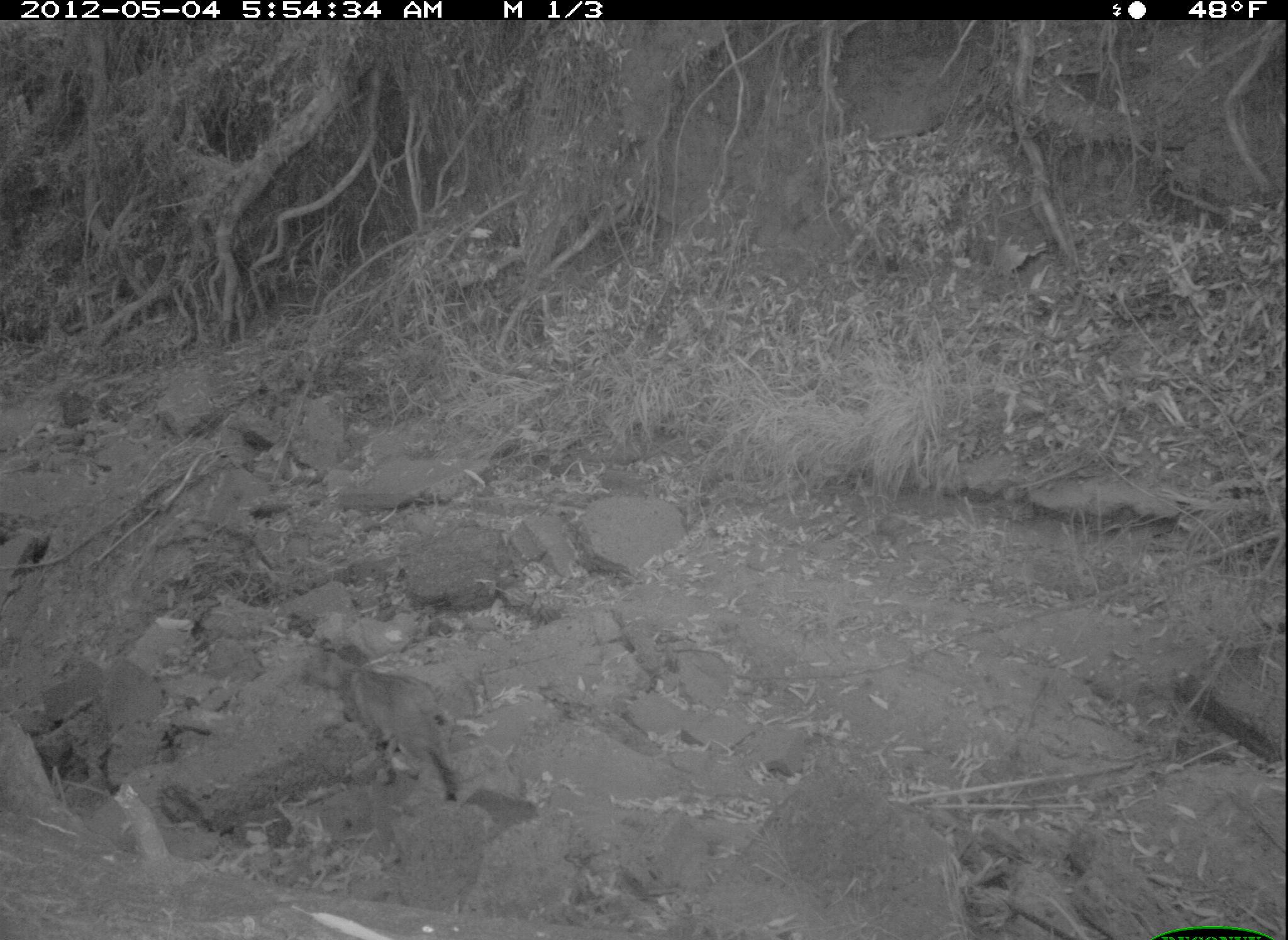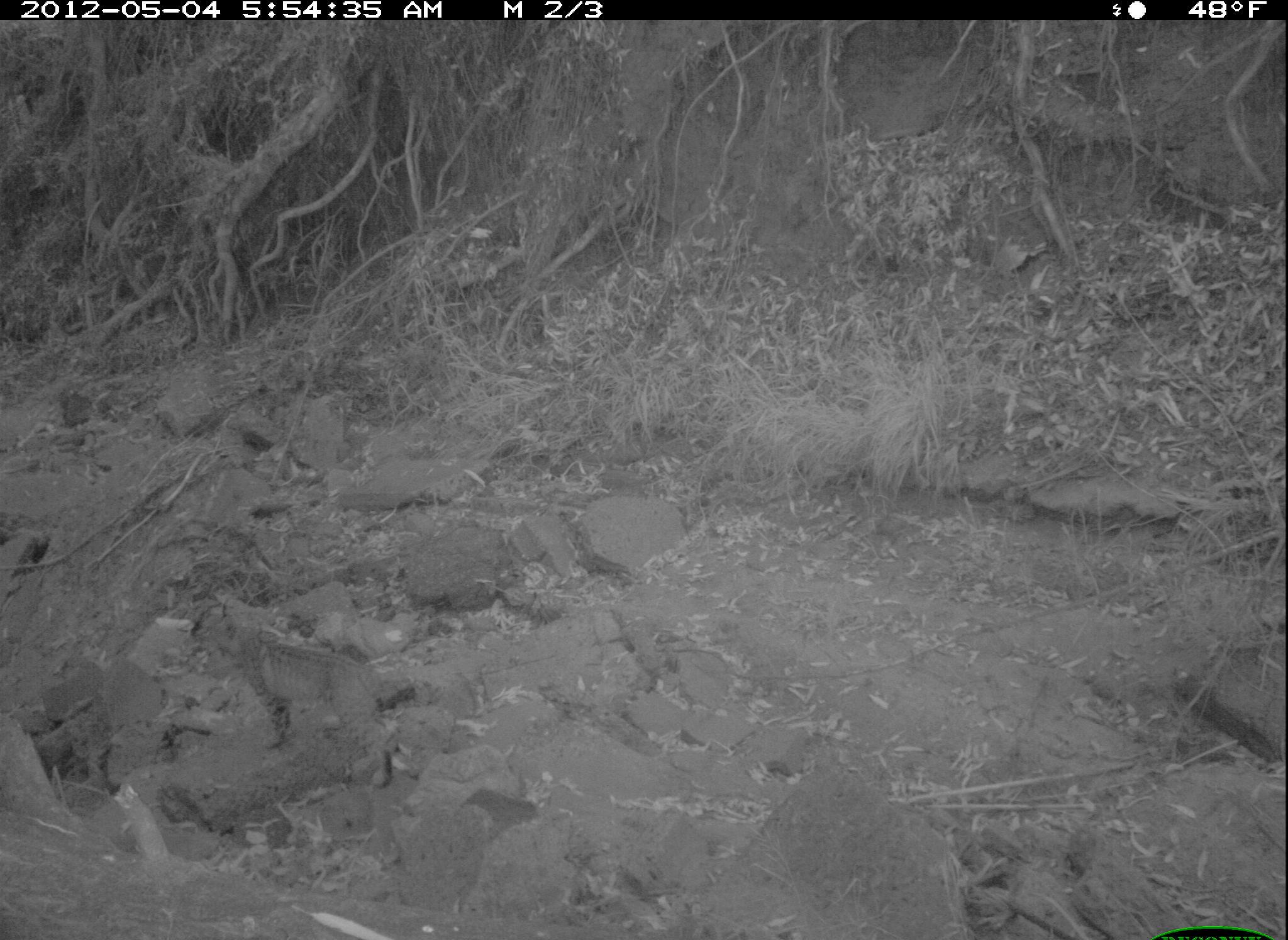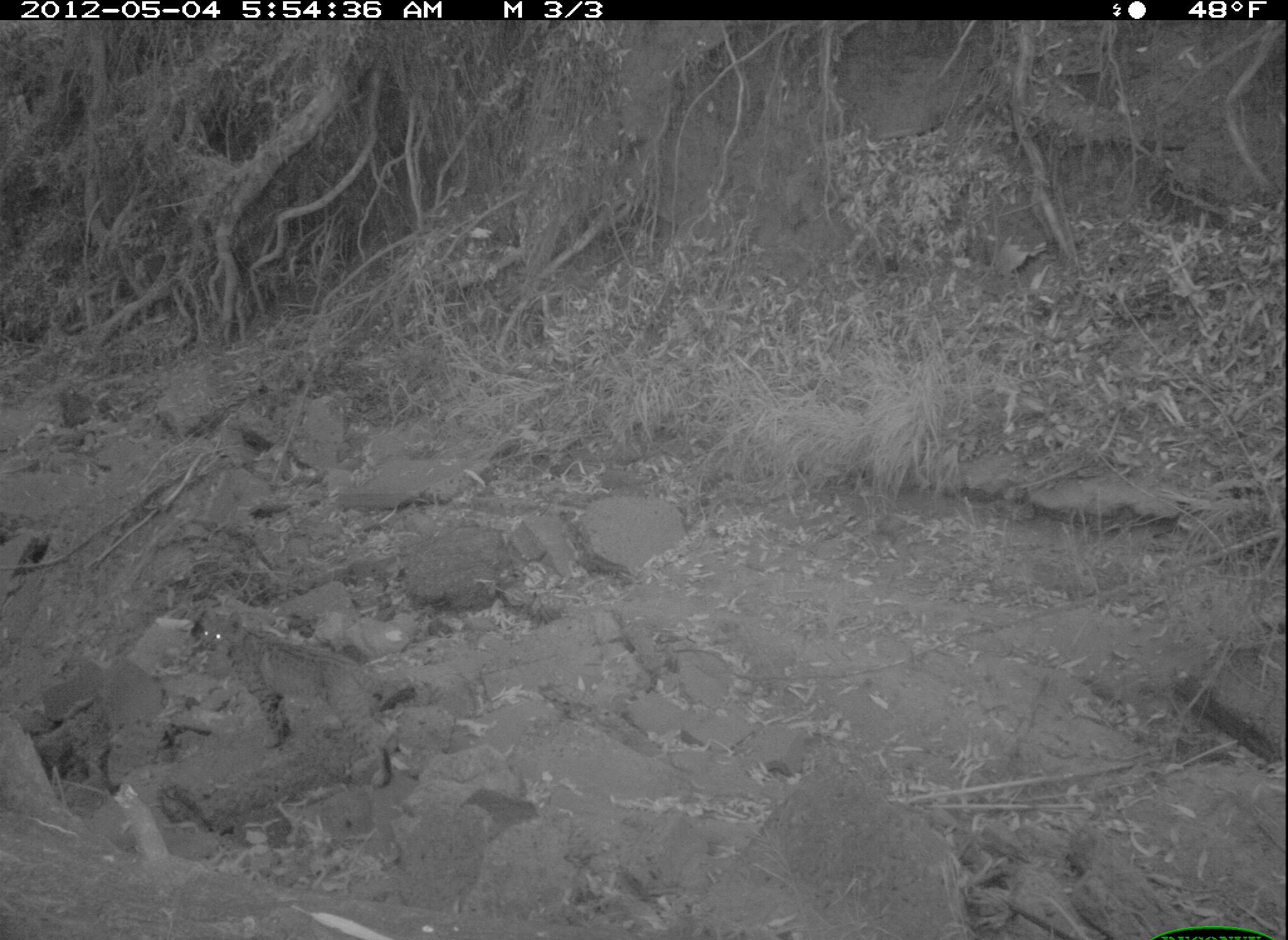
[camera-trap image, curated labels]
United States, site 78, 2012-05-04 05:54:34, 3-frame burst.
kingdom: Animalia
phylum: Chordata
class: Mammalia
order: Carnivora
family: Felidae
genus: Lynx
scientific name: Lynx rufus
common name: bobcat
Bobcat (Lynx rufus).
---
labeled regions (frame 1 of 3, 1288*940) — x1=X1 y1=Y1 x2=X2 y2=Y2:
bobcat: x1=287 y1=602 x2=494 y2=823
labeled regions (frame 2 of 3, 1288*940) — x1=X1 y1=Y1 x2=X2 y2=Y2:
bobcat: x1=192 y1=594 x2=414 y2=789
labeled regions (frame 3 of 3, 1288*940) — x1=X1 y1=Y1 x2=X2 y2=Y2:
bobcat: x1=198 y1=606 x2=409 y2=791